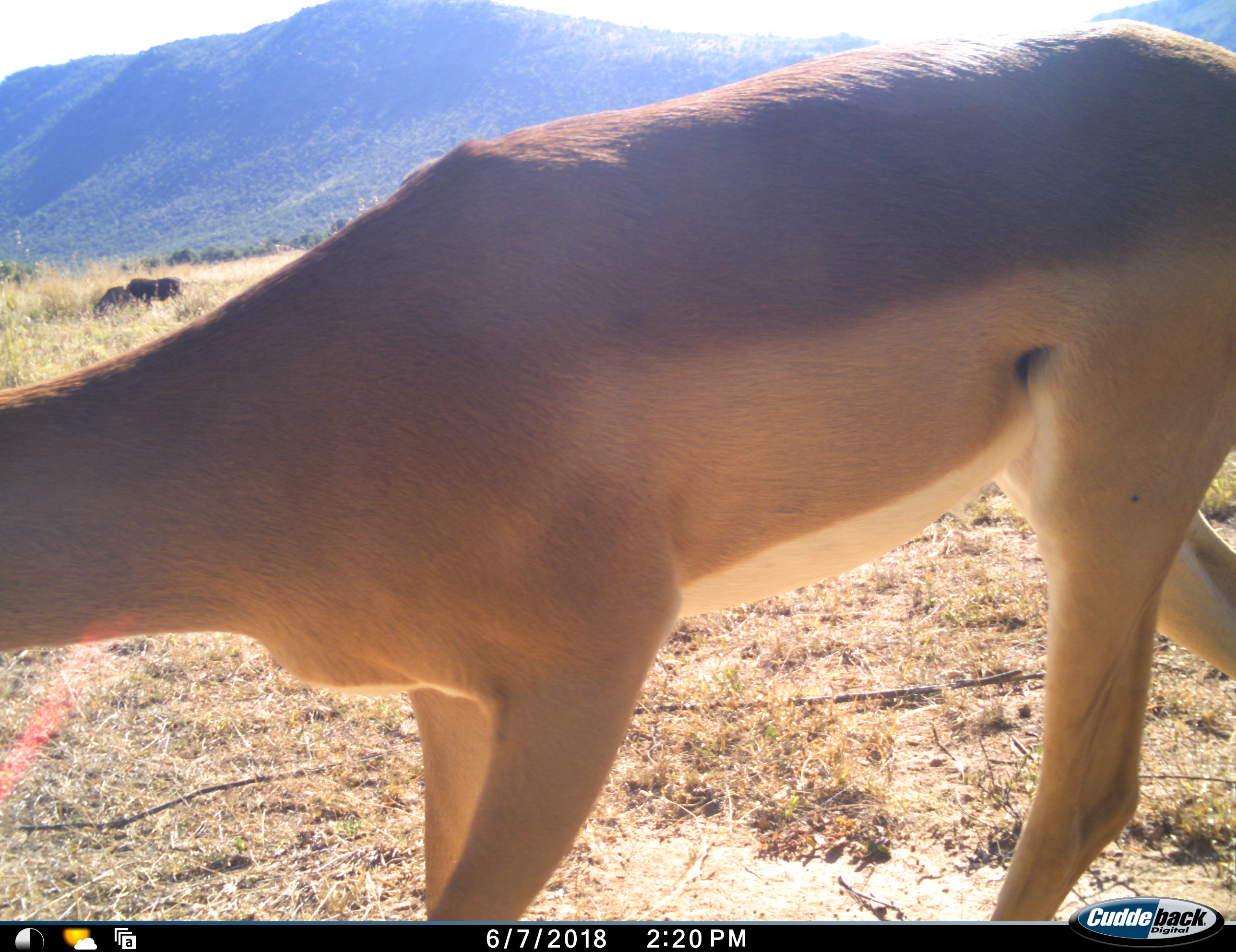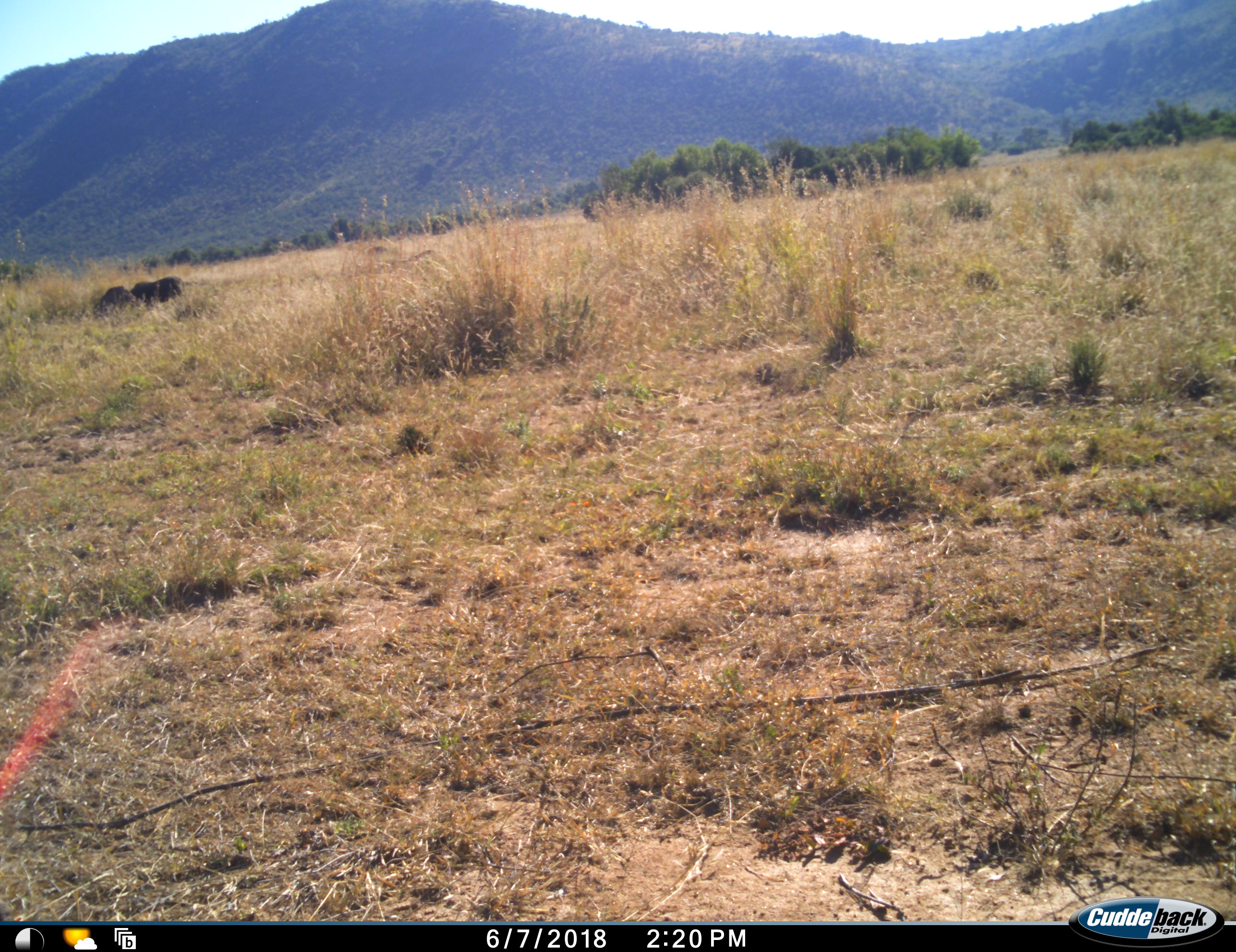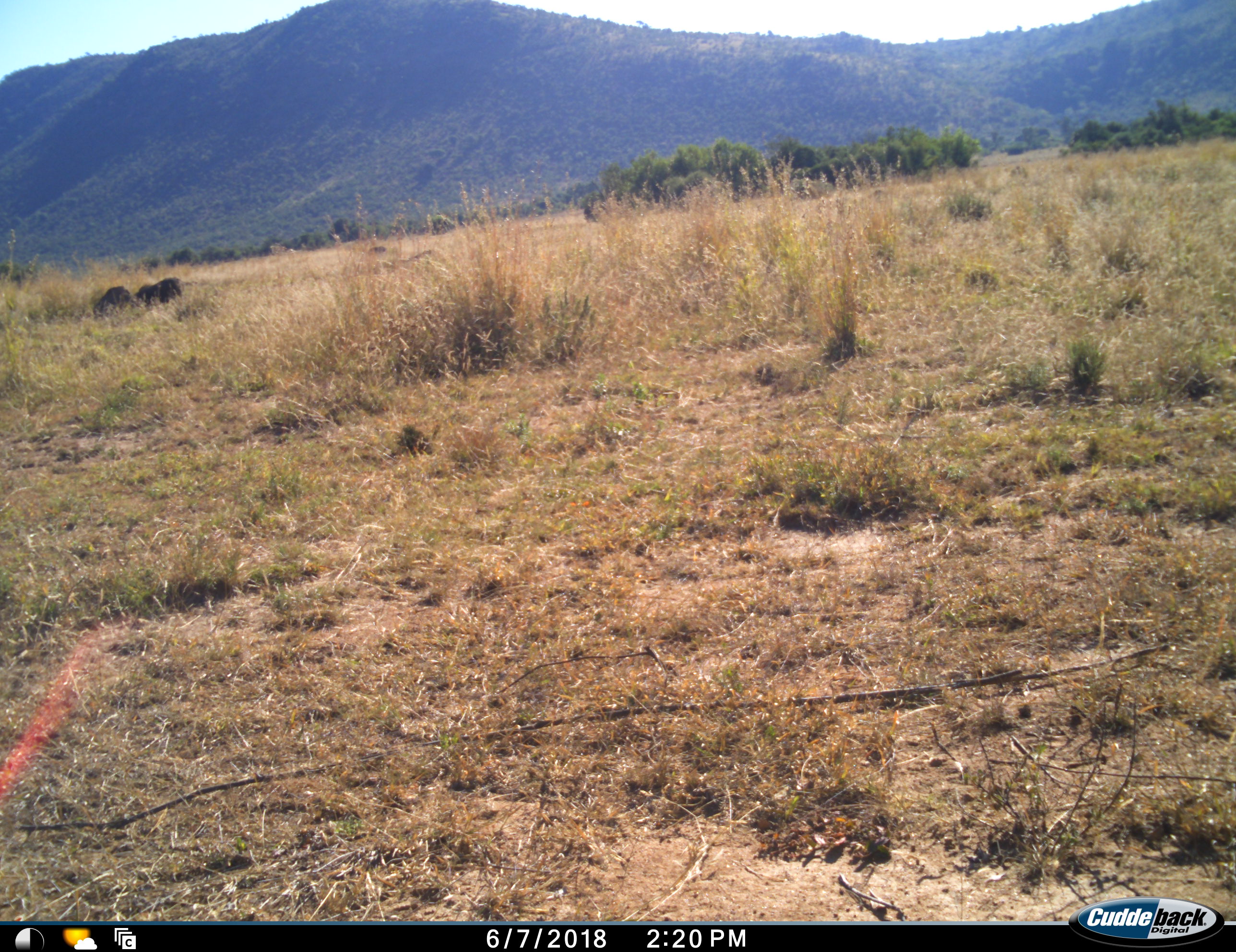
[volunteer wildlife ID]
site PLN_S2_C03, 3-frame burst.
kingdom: Animalia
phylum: Chordata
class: Mammalia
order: Artiodactyla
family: Bovidae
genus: Aepyceros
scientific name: Aepyceros melampus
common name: impala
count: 1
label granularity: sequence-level